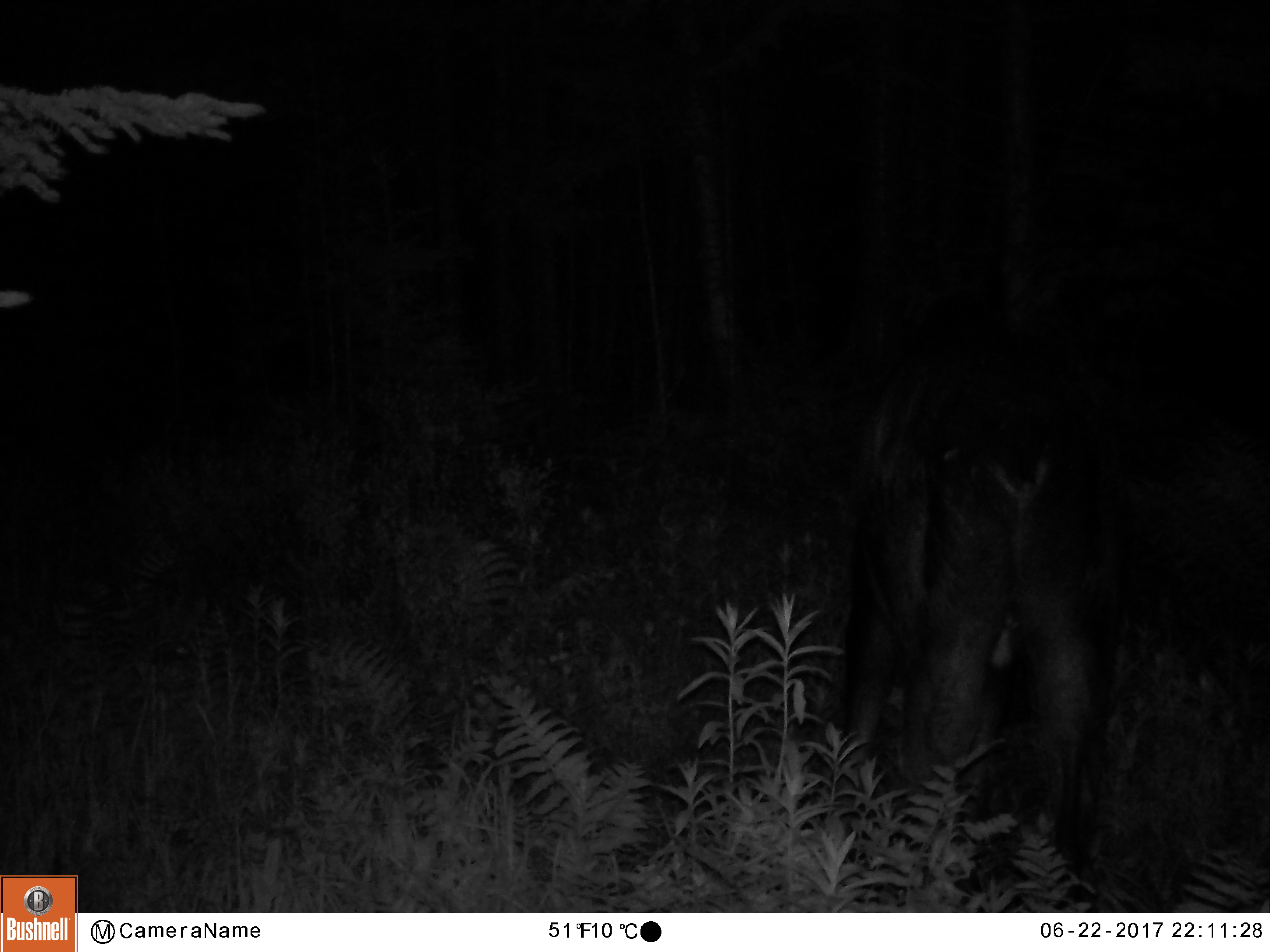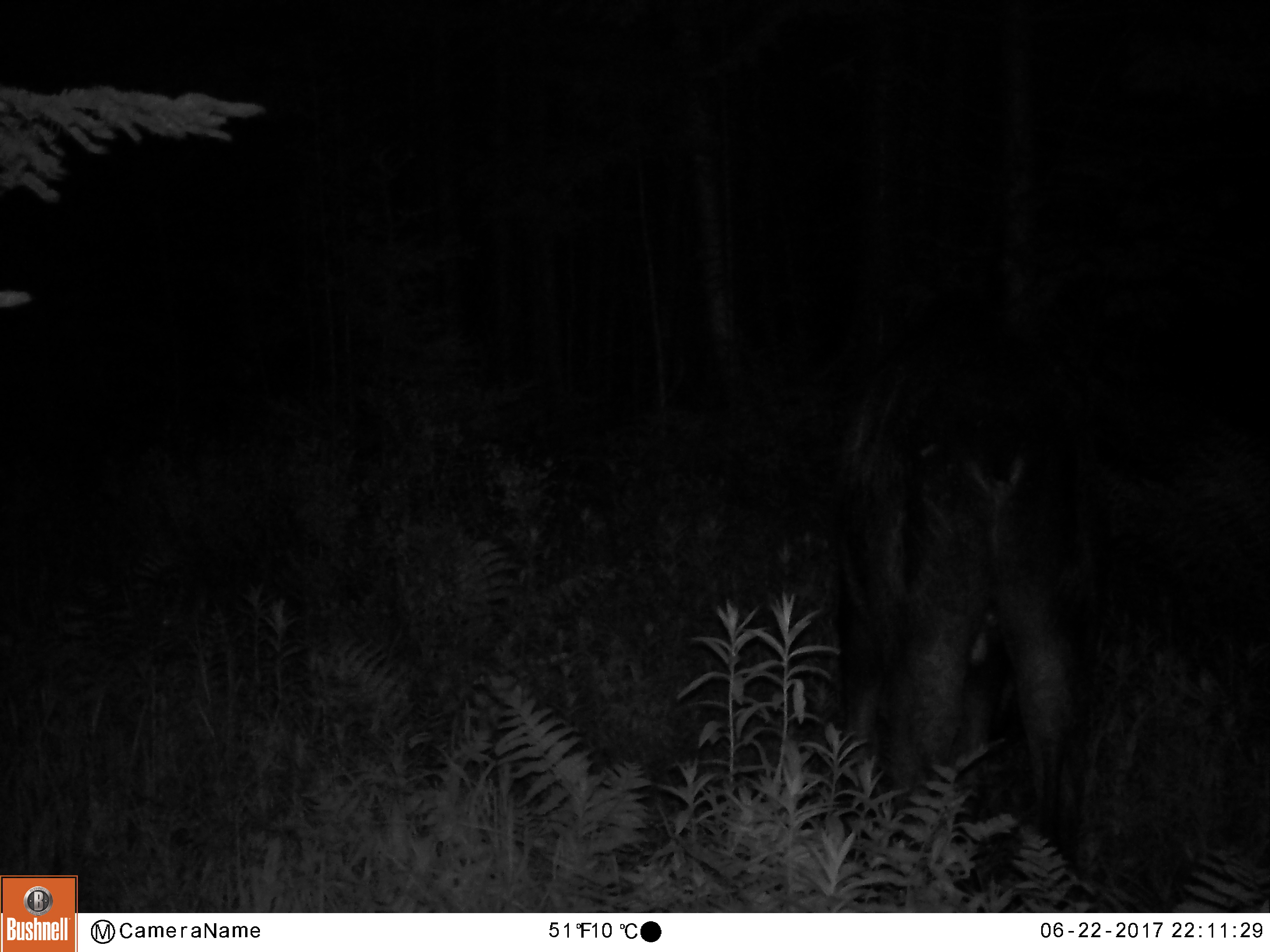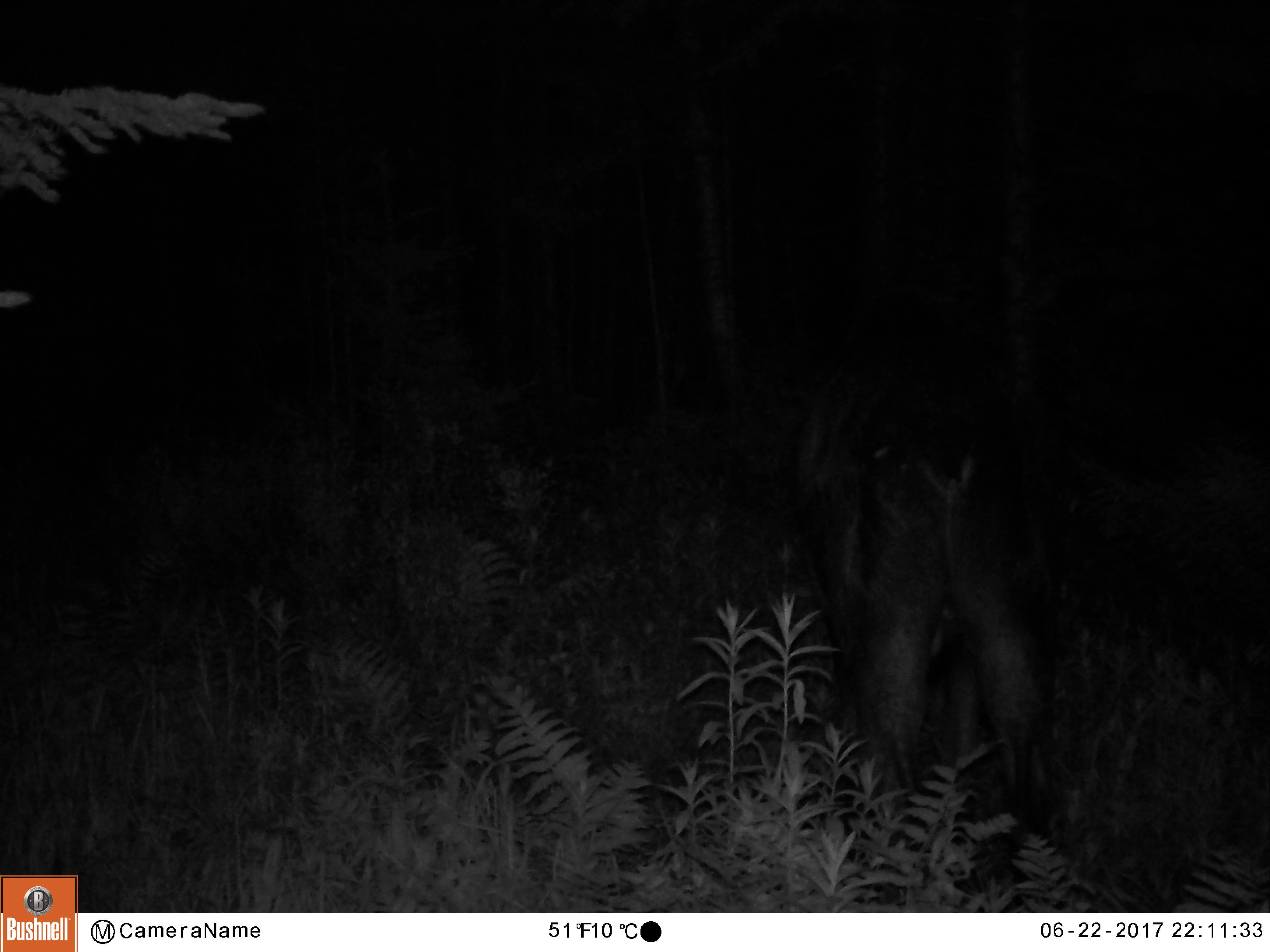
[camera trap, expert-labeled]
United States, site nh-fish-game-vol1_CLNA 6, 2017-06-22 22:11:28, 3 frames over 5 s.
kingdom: Animalia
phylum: Chordata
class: Mammalia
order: Artiodactyla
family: Cervidae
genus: Alces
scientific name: Alces alces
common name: moose